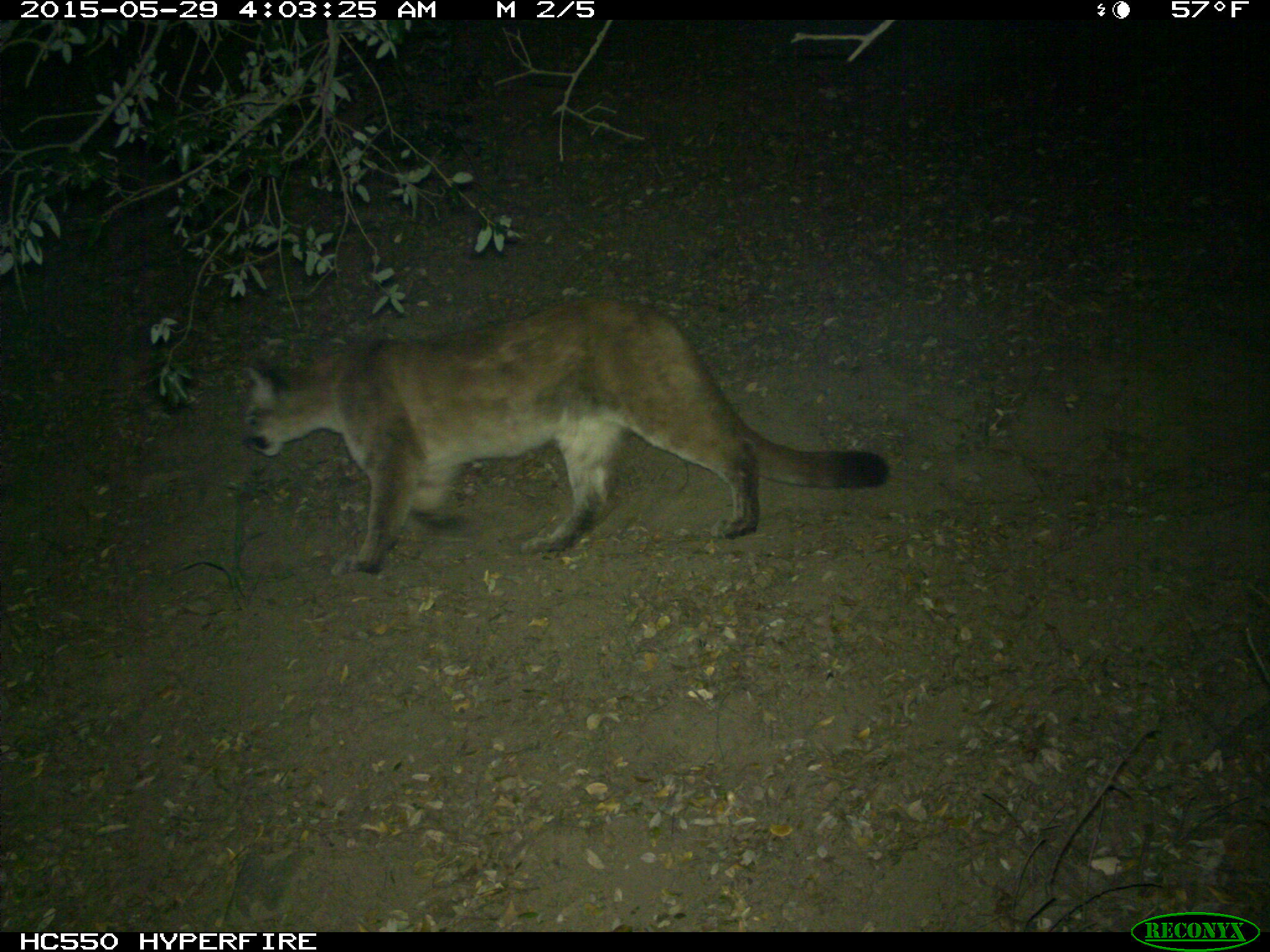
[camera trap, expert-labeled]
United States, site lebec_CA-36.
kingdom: Animalia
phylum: Chordata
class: Mammalia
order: Carnivora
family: Felidae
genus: Puma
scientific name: Puma concolor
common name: mountain lion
Puma concolor (mountain lion).